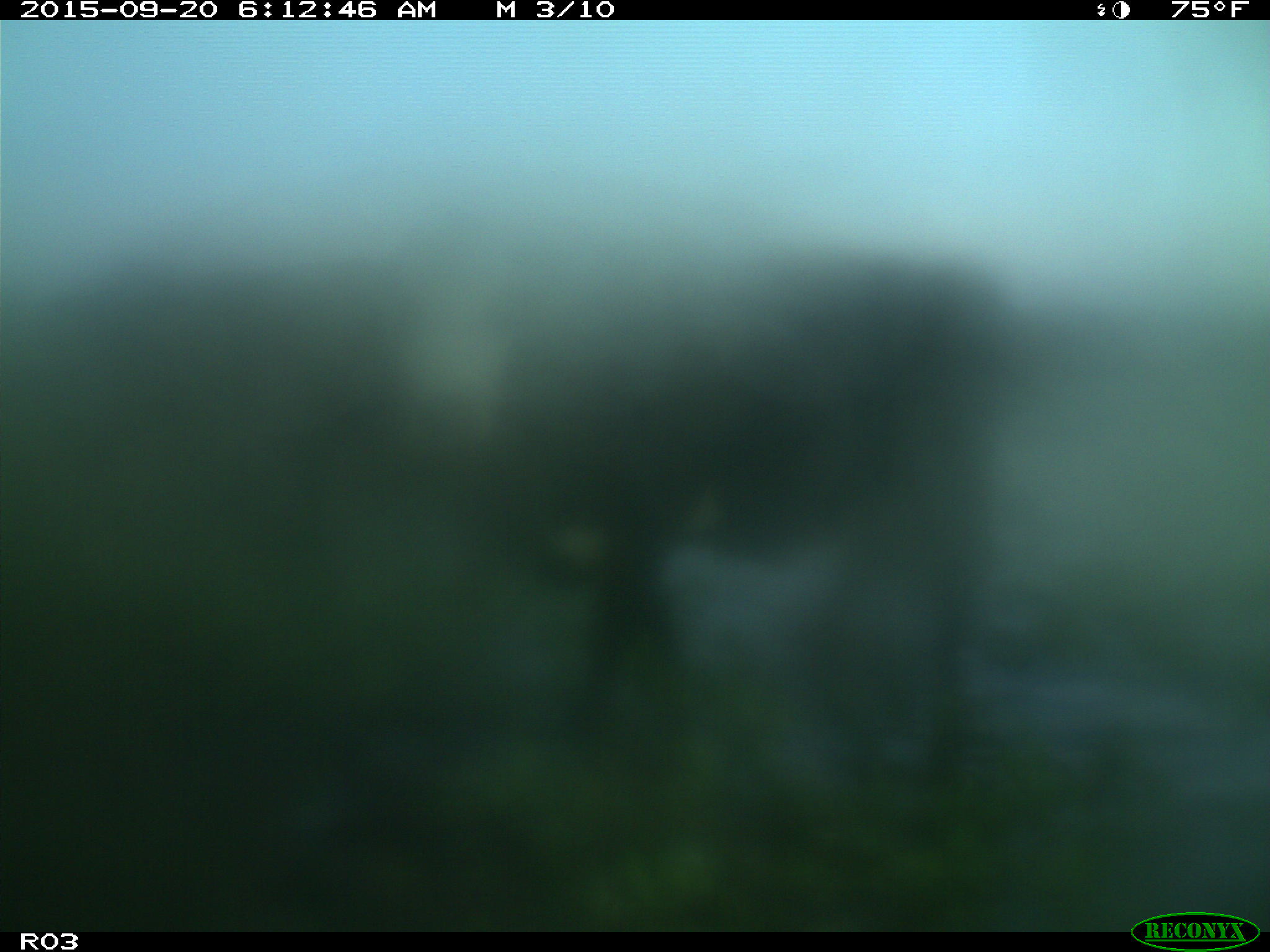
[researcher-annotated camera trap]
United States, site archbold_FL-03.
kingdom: Animalia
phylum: Chordata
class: Mammalia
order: Artiodactyla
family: Bovidae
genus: Bos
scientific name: Bos taurus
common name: domestic cow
Bos taurus (domestic cow).